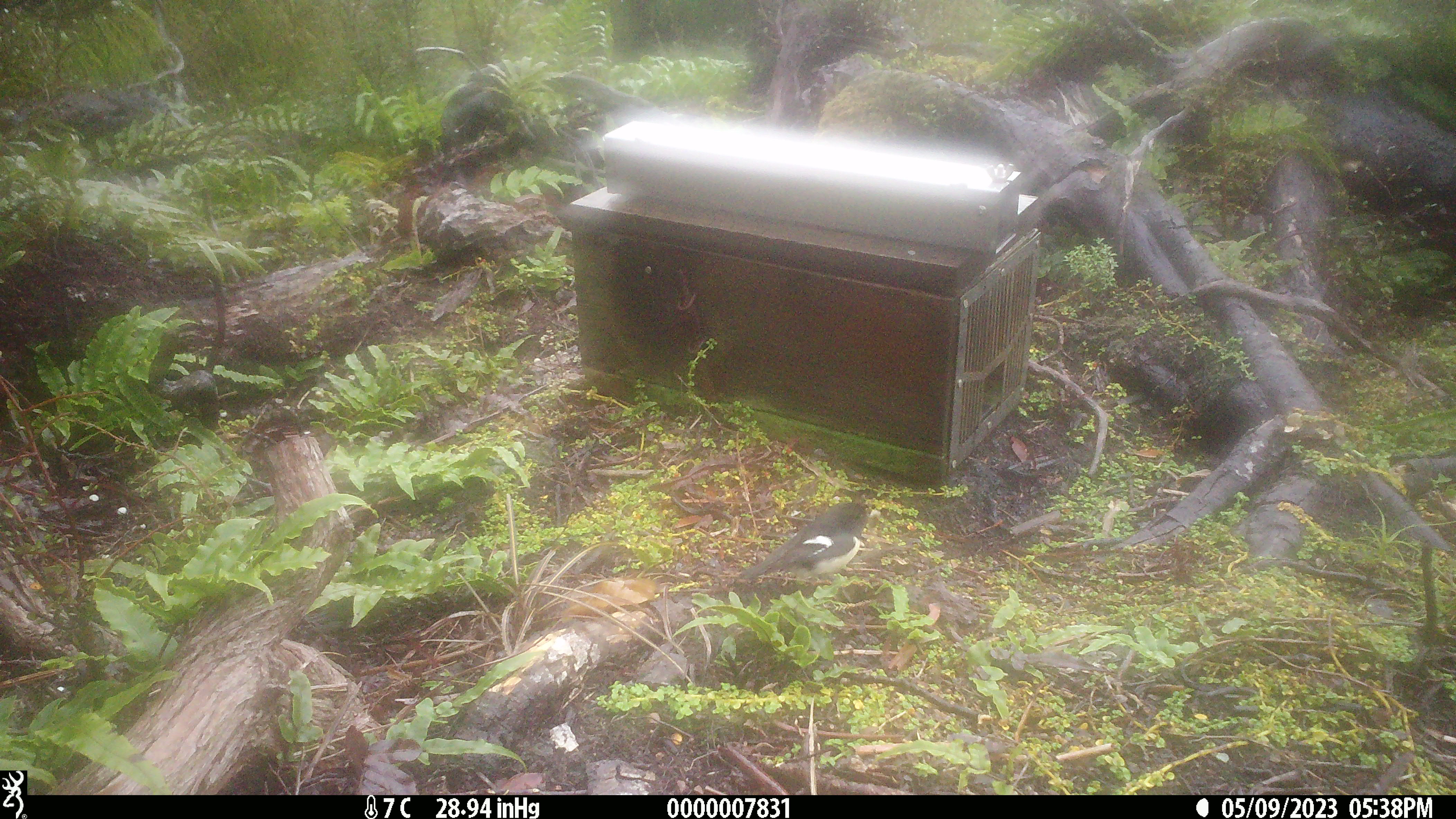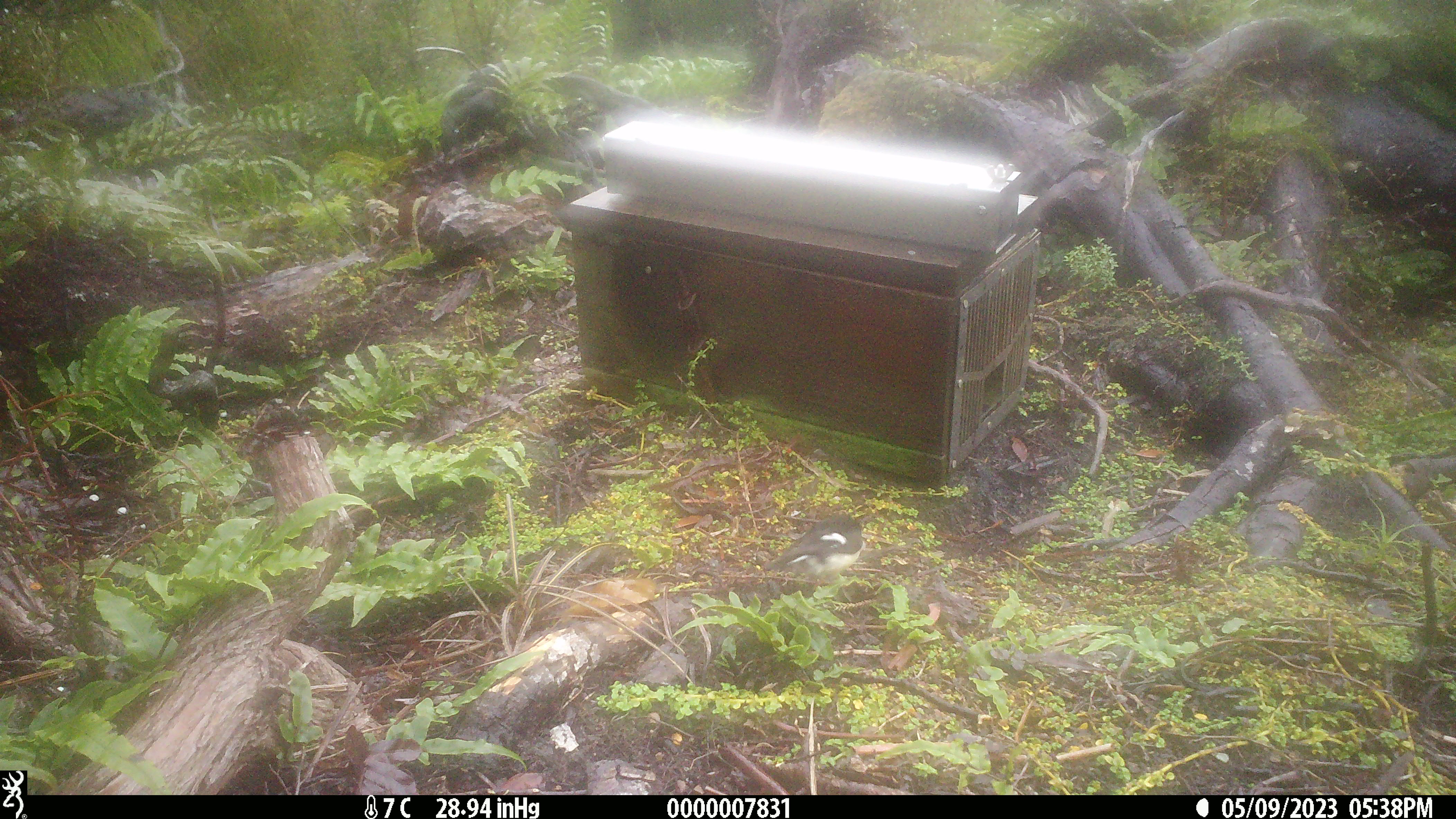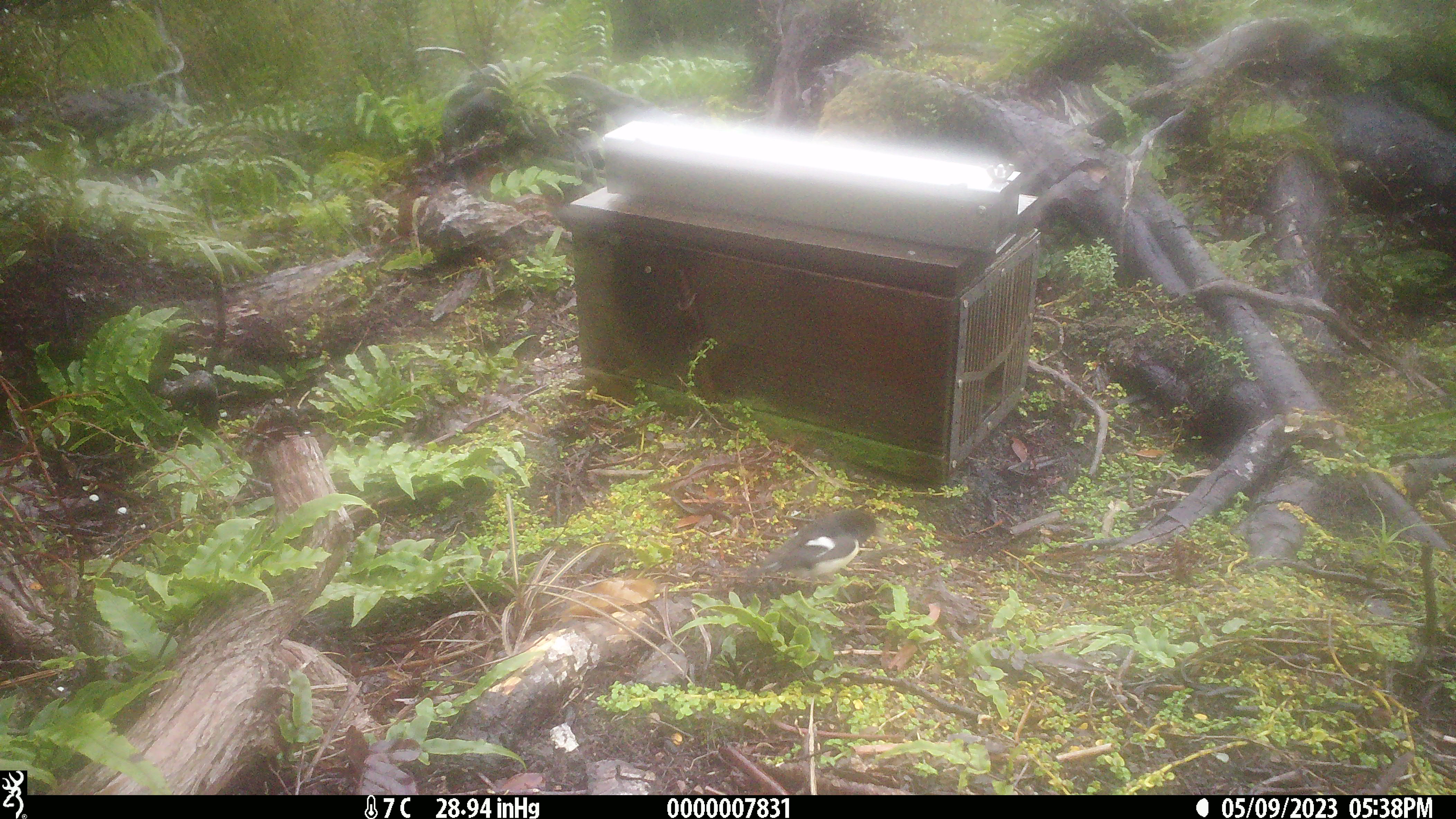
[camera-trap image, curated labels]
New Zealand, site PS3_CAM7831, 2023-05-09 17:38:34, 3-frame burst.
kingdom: Animalia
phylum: Chordata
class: Aves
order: Passeriformes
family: Petroicidae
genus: Petroica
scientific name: Petroica macrocephala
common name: tomtit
Tomtit (Petroica macrocephala).